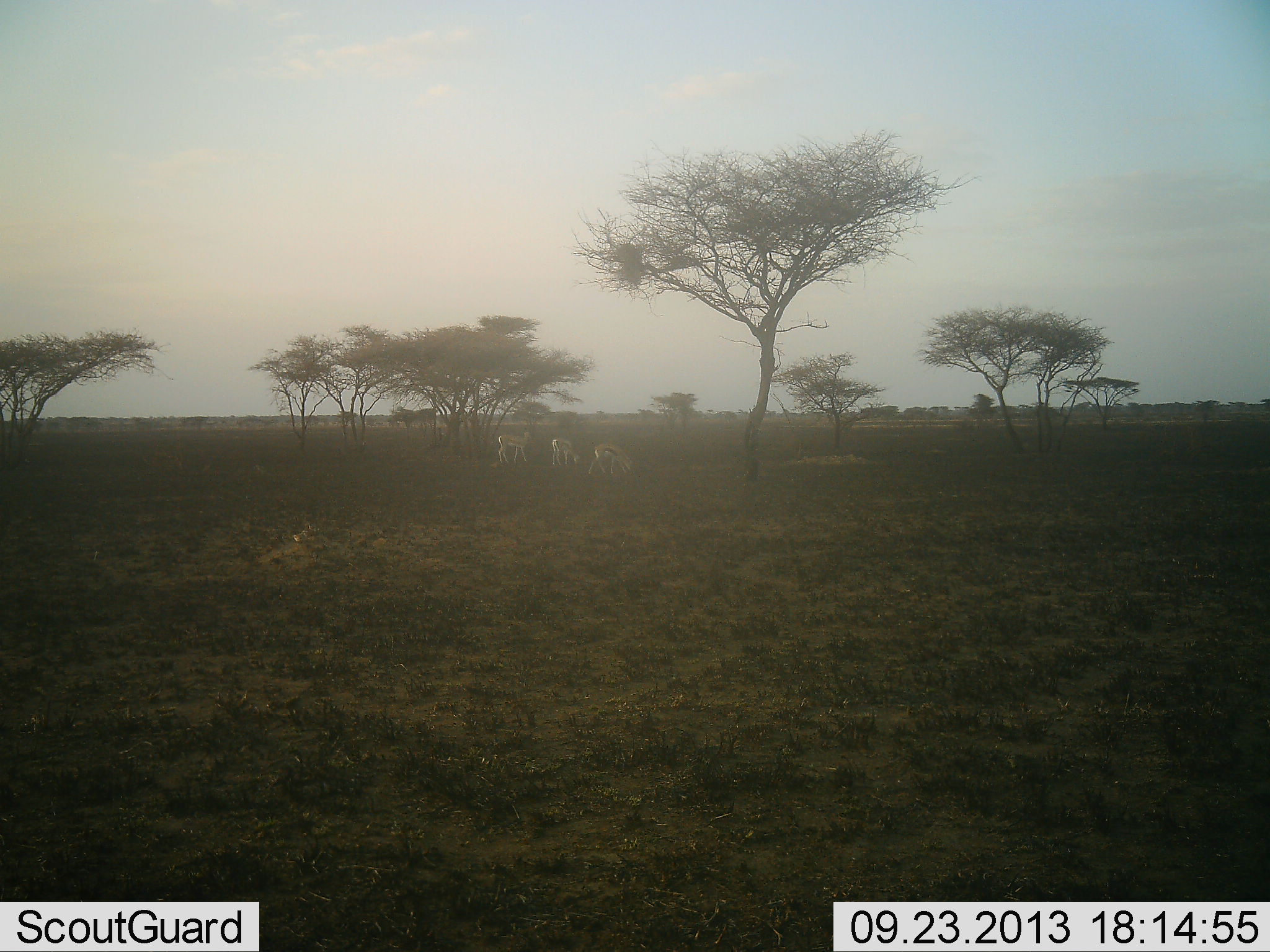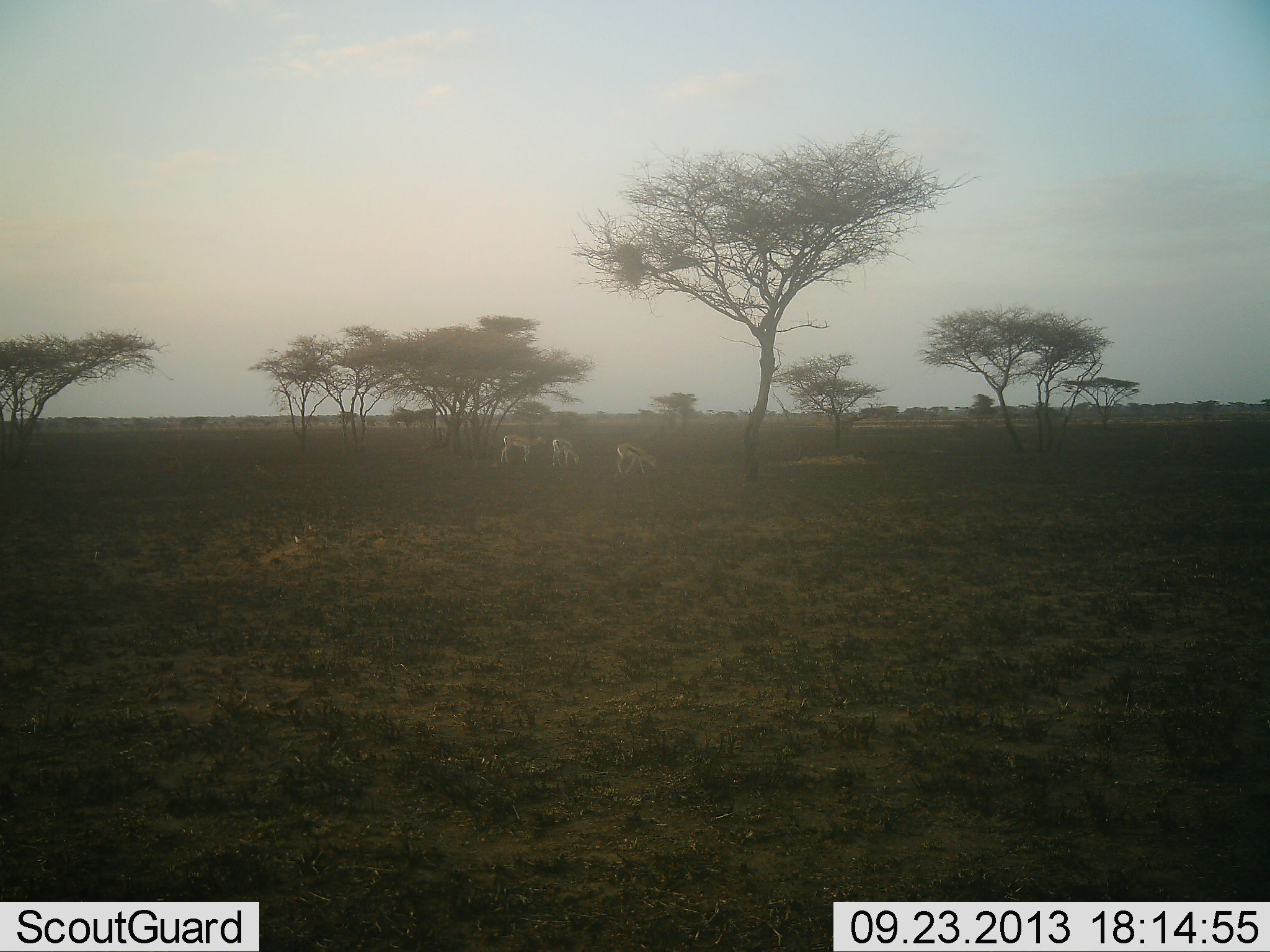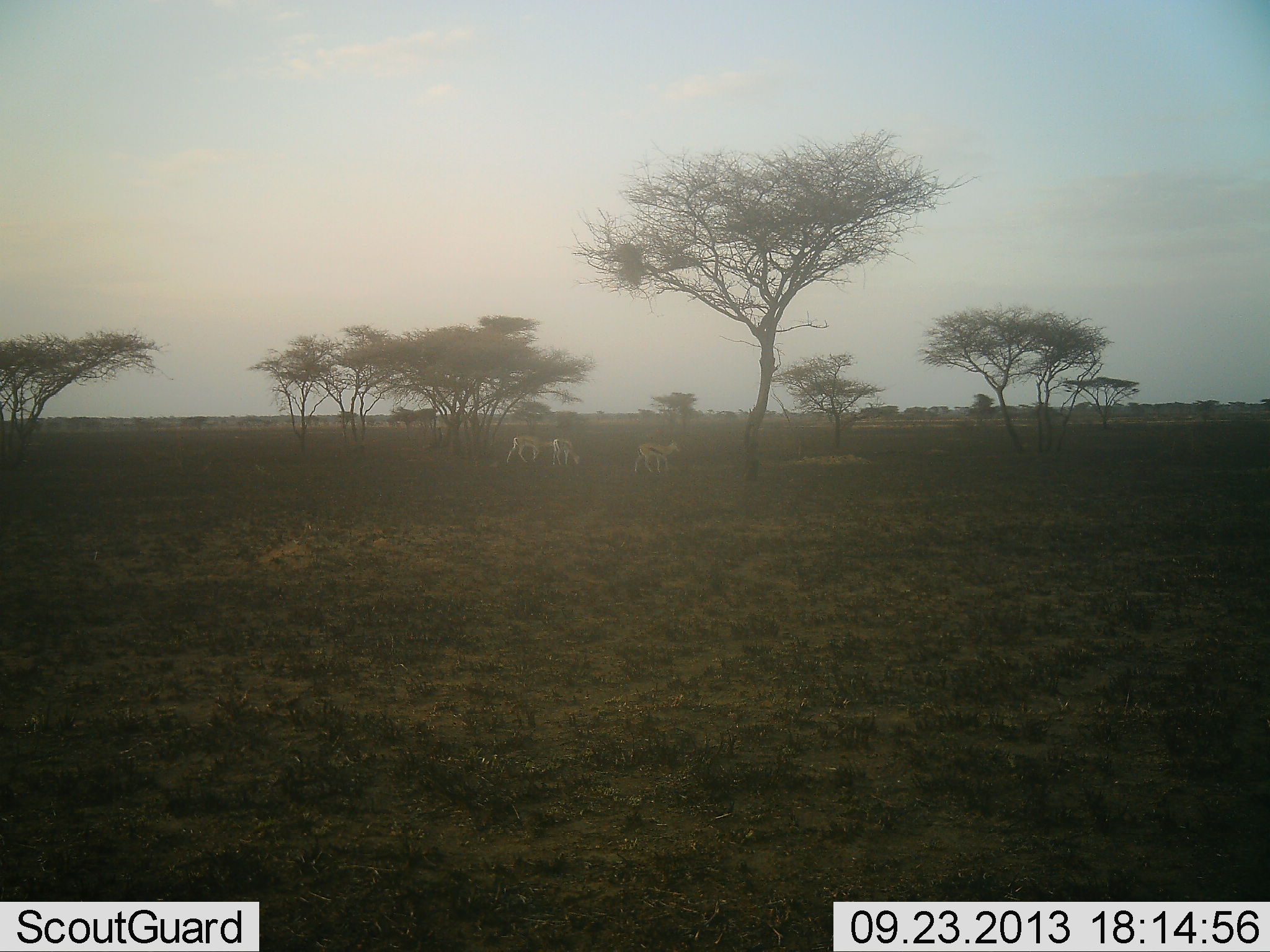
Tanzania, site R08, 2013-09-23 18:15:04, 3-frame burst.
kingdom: Animalia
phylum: Chordata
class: Mammalia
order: Artiodactyla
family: Bovidae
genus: Eudorcas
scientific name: Eudorcas thomsonii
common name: thomson's gazelle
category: gazellethomsons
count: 3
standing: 39%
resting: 6%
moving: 33%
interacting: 0%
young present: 6%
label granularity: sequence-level